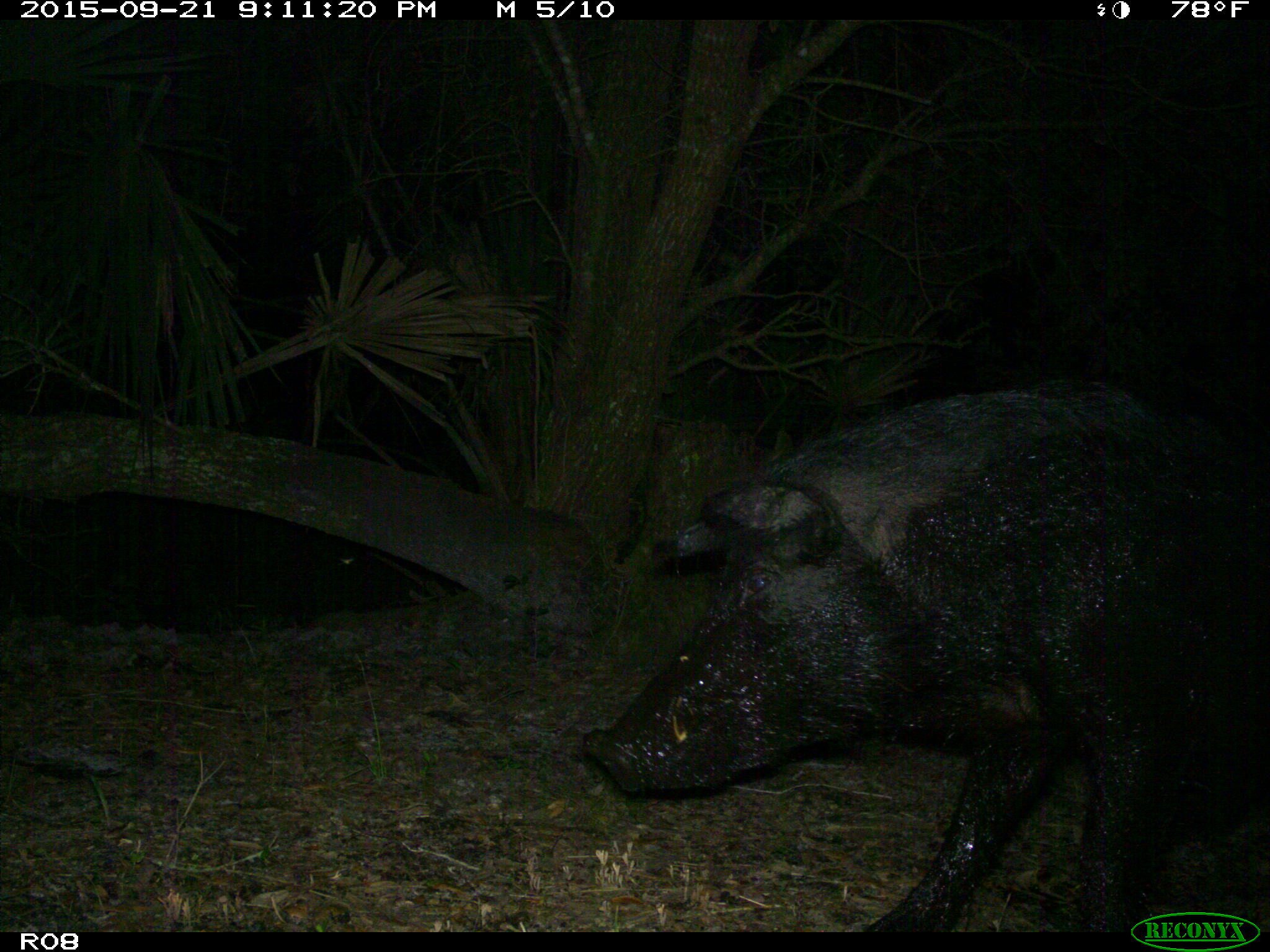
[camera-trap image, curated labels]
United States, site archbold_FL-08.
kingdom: Animalia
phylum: Chordata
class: Mammalia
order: Artiodactyla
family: Suidae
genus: Sus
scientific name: Sus scrofa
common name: wild boar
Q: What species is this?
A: Sus scrofa (wild boar).